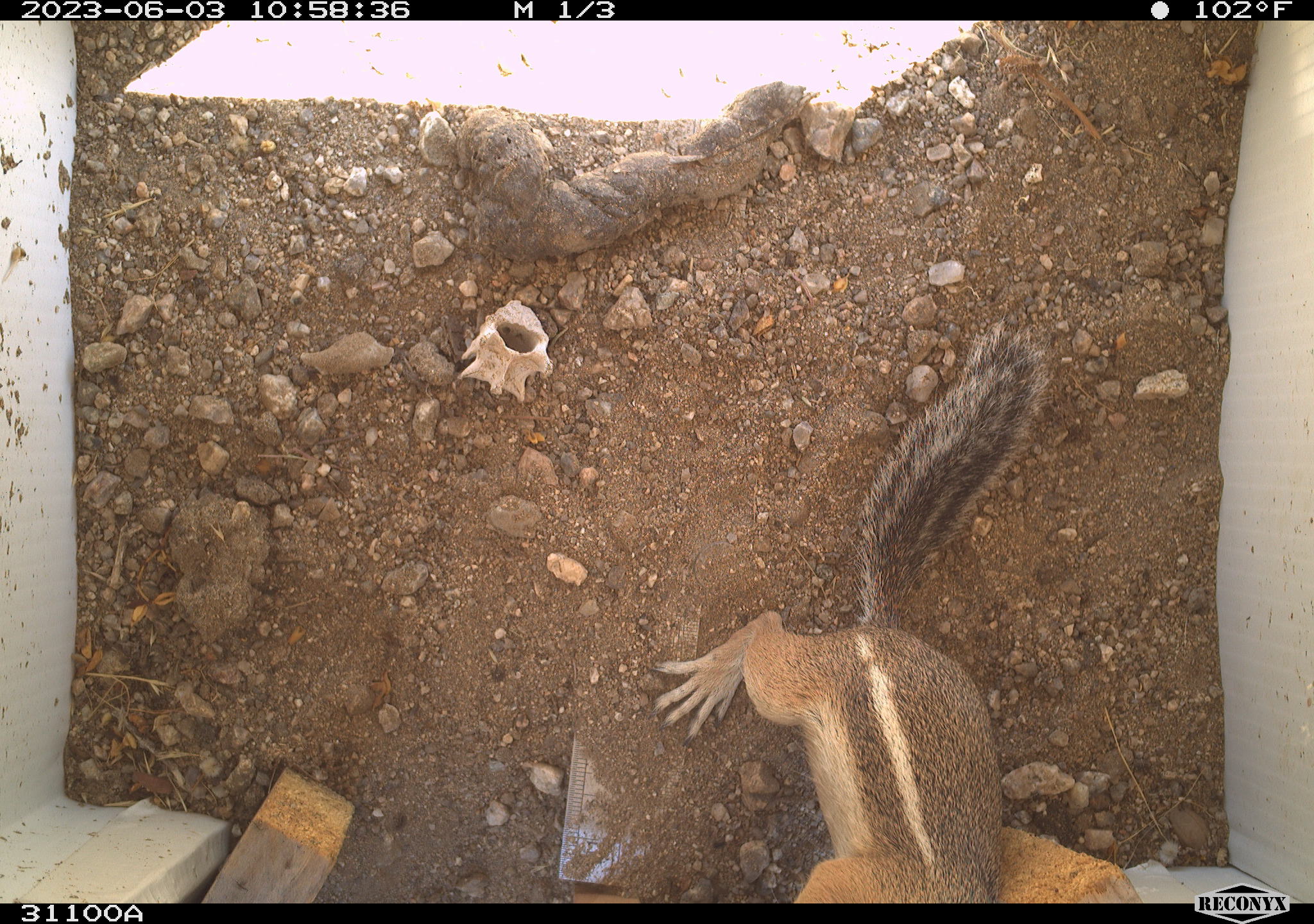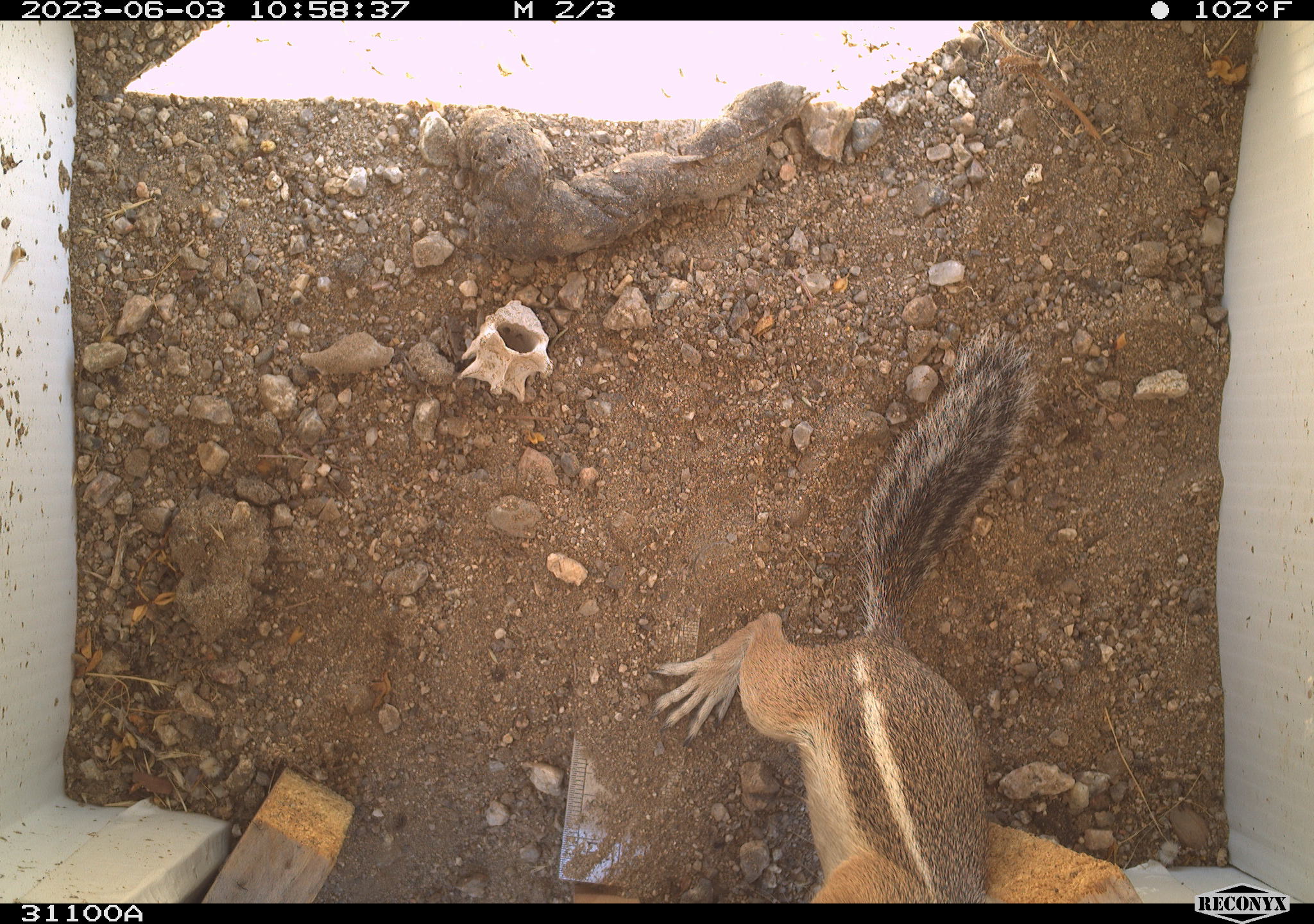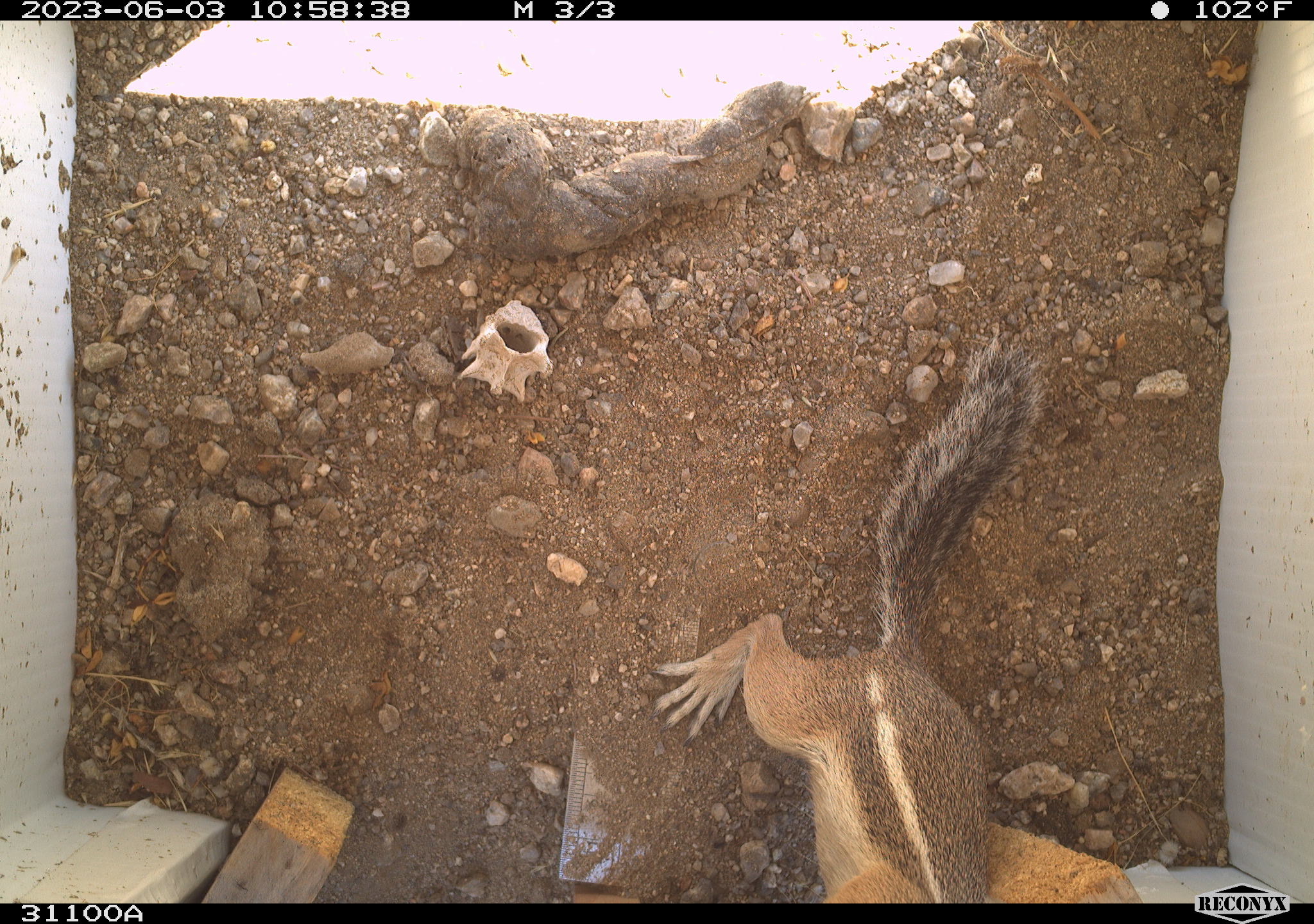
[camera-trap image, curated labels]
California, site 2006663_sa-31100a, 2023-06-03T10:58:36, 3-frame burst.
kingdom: Animalia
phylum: Chordata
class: Mammalia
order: Rodentia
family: Sciuridae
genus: Ammospermophilus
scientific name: Ammospermophilus leucurus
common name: white-tailed antelope squirrel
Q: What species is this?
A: White-tailed antelope squirrel (Ammospermophilus leucurus).